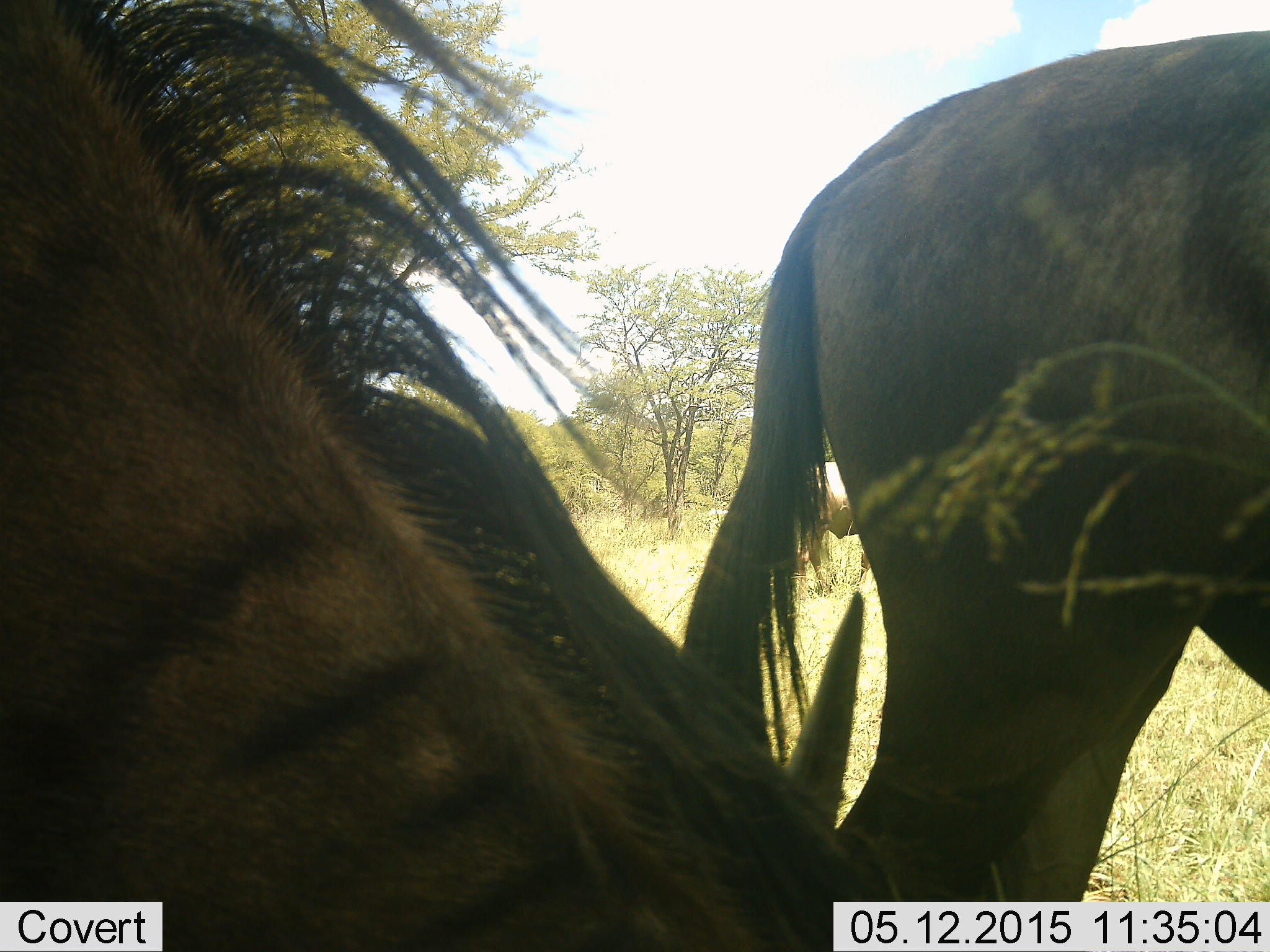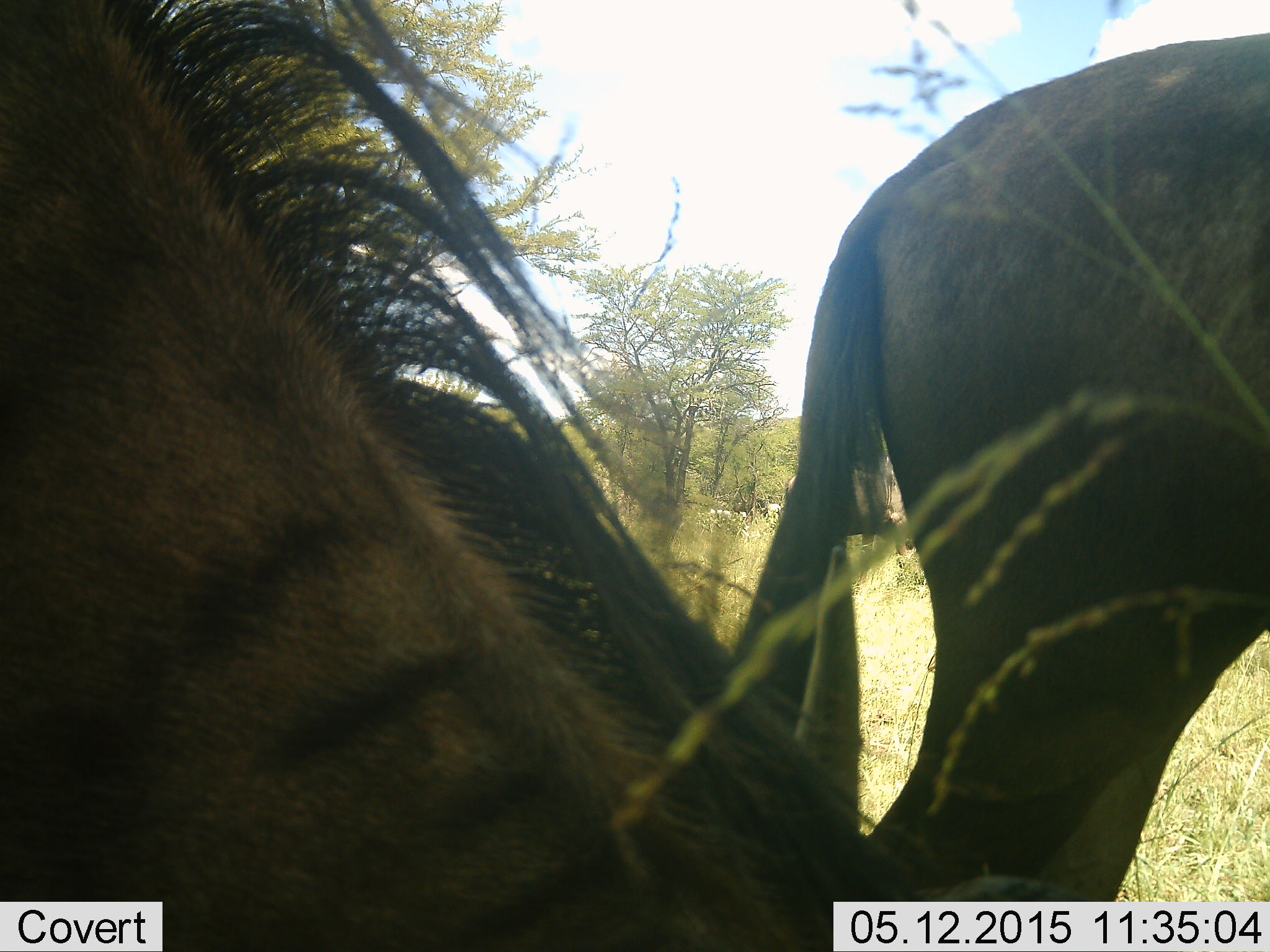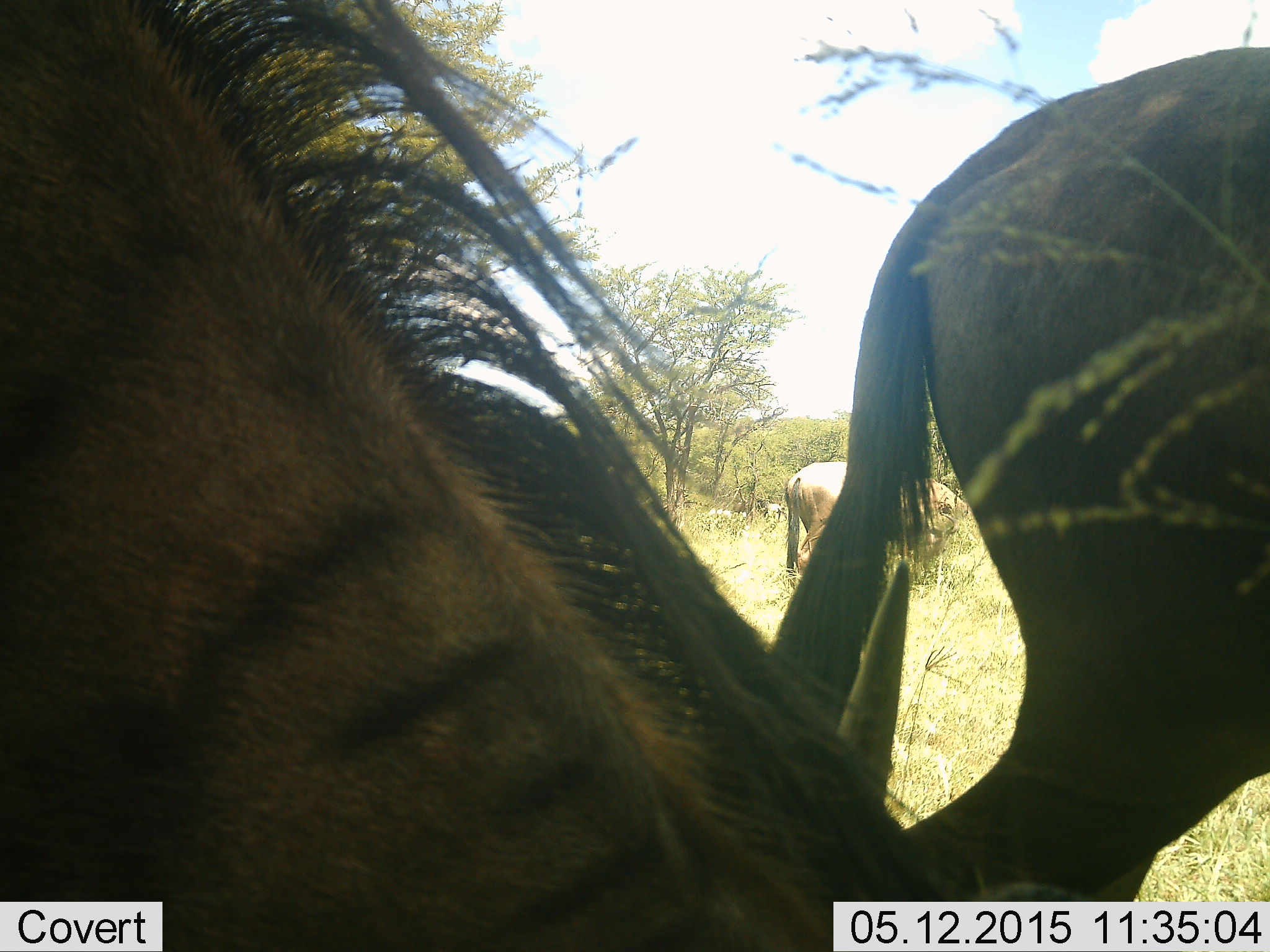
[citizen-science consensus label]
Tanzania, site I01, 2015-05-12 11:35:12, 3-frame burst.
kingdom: Animalia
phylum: Chordata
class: Mammalia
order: Artiodactyla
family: Bovidae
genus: Connochaetes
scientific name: Connochaetes taurinus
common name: blue wildebeest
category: wildebeest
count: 2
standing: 30%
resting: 10%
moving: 30%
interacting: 0%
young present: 0%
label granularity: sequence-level